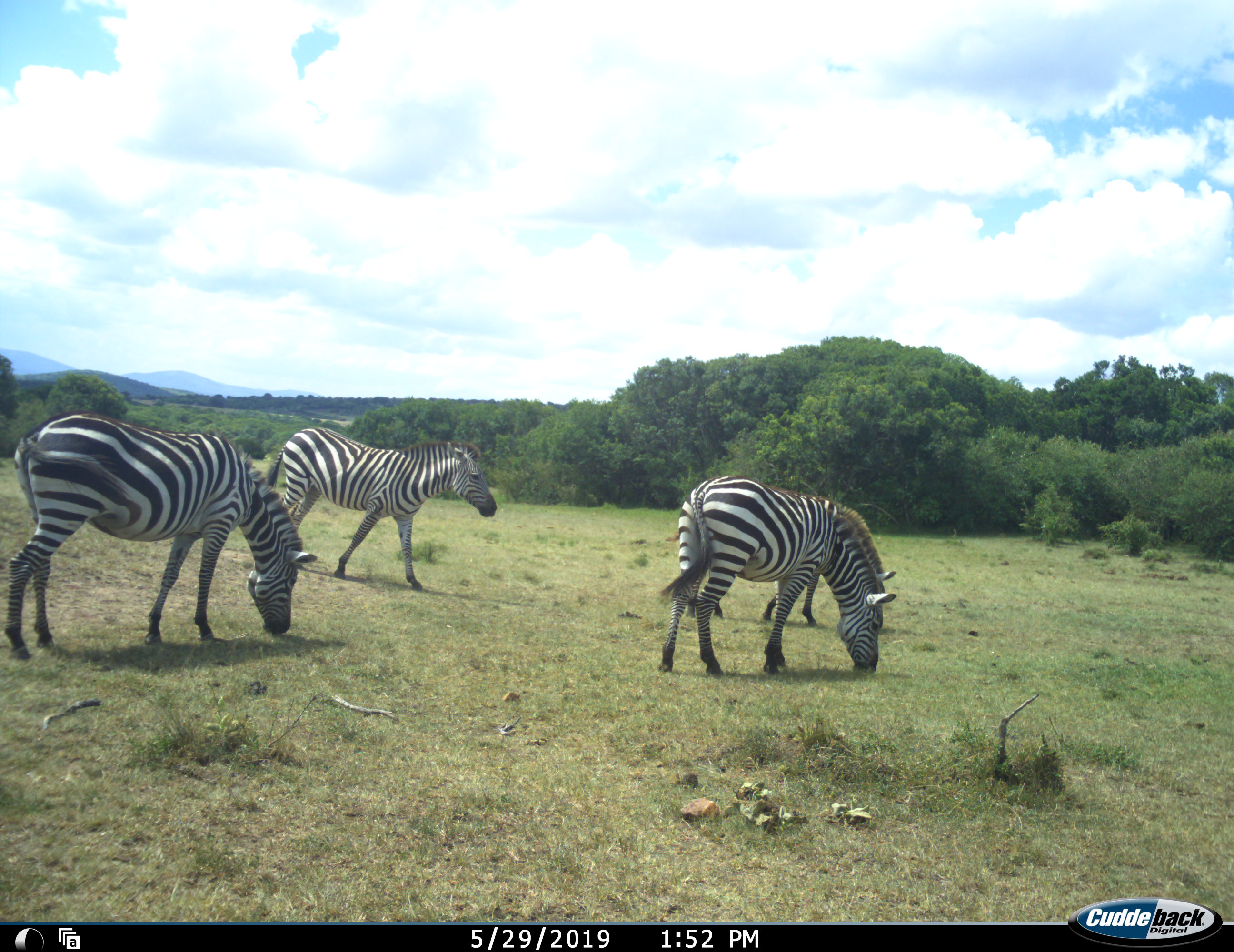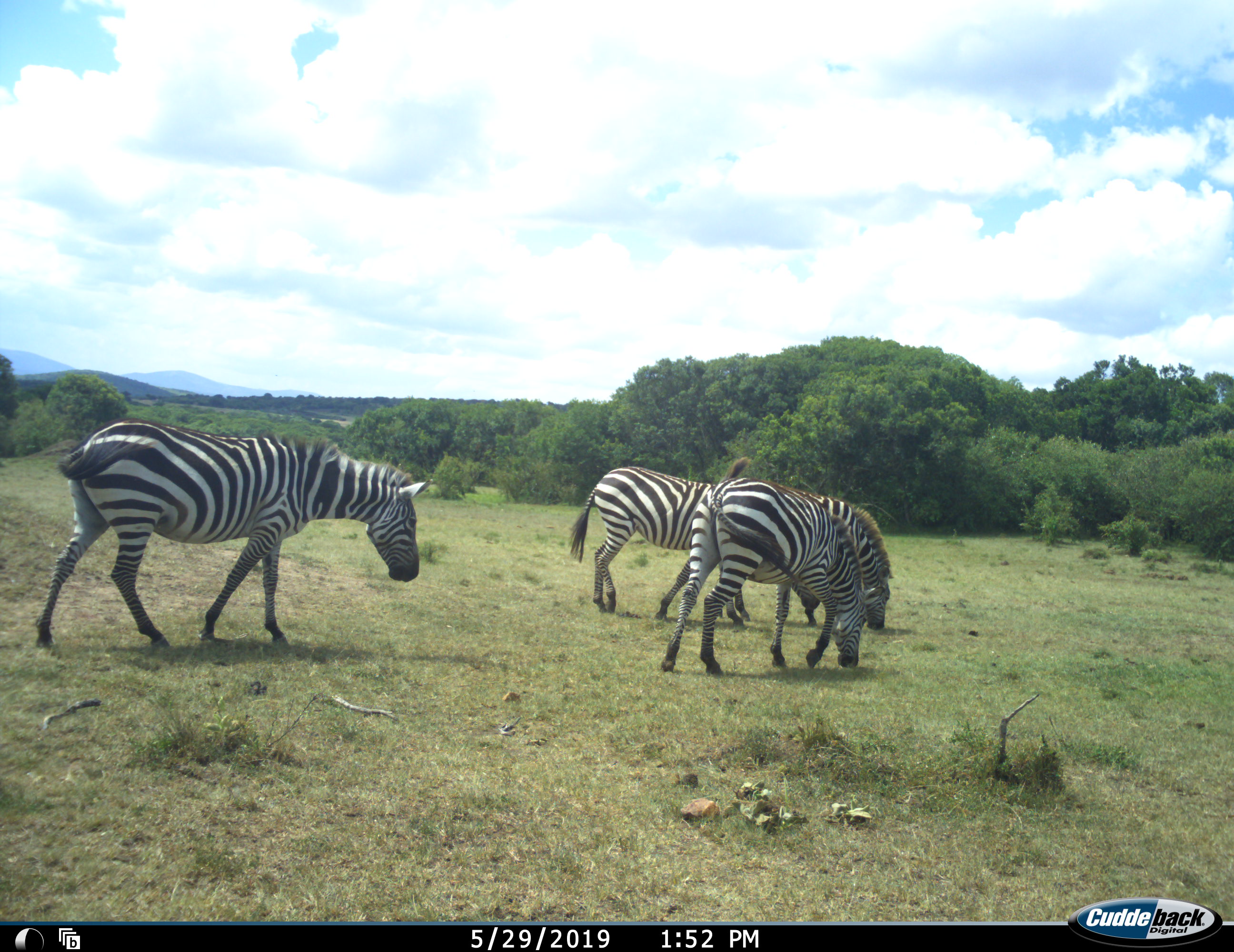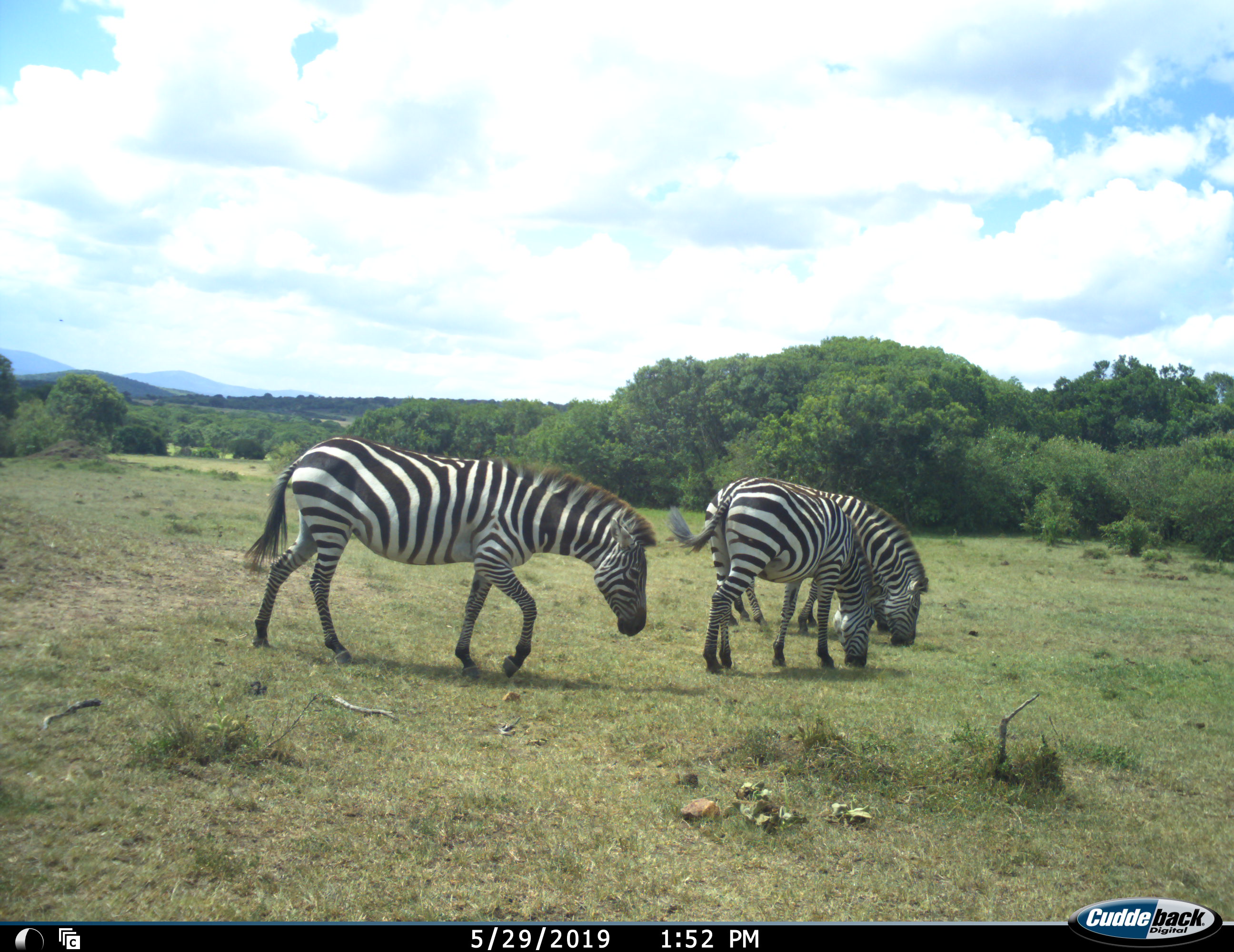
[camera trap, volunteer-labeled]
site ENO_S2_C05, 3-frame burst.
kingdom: Animalia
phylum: Chordata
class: Mammalia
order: Perissodactyla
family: Equidae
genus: Equus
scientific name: Equus quagga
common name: plains zebra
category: zebraplains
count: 4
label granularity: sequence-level